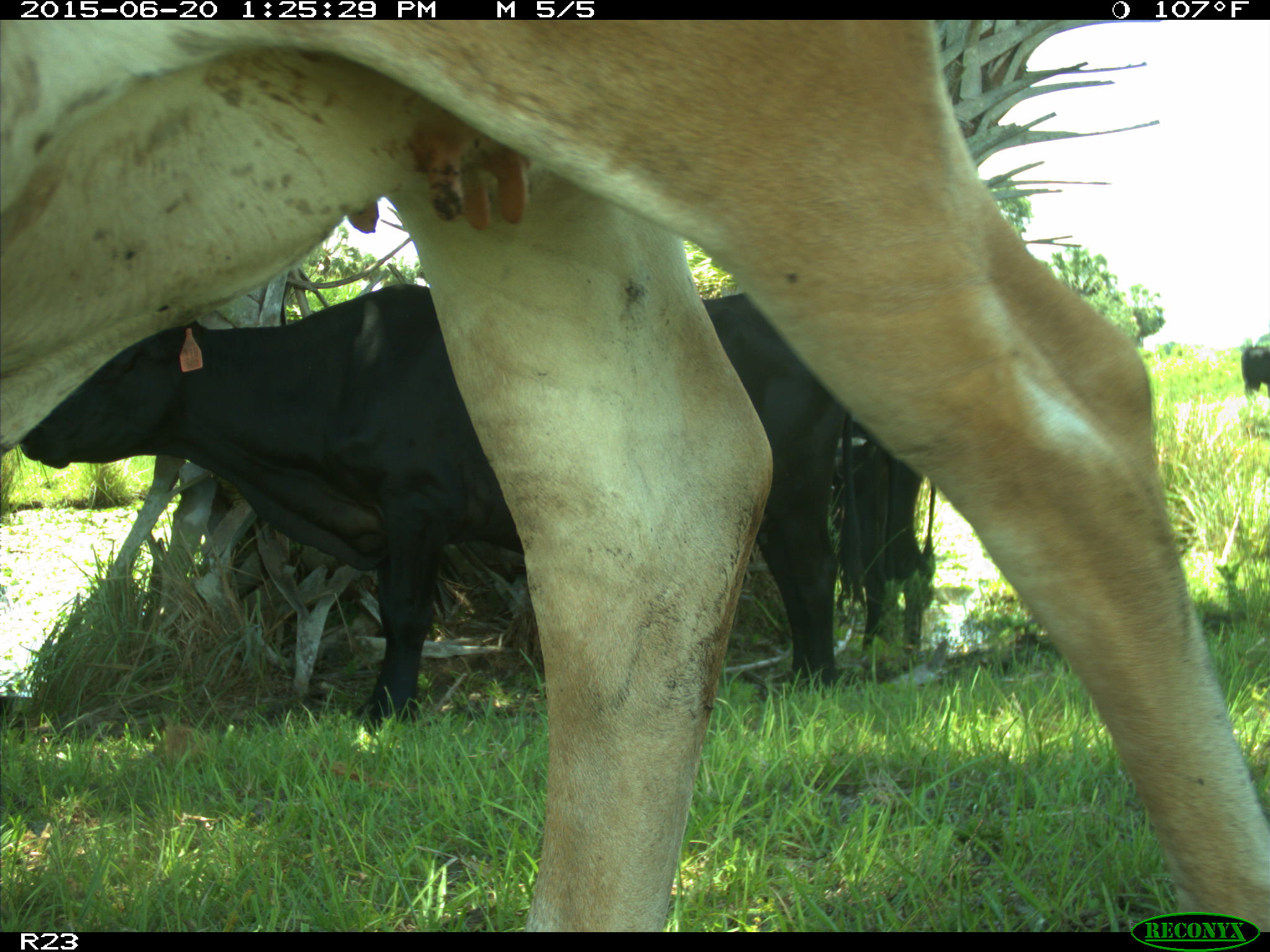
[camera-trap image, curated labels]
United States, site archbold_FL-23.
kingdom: Animalia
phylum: Chordata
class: Mammalia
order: Artiodactyla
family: Bovidae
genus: Bos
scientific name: Bos taurus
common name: domestic cow